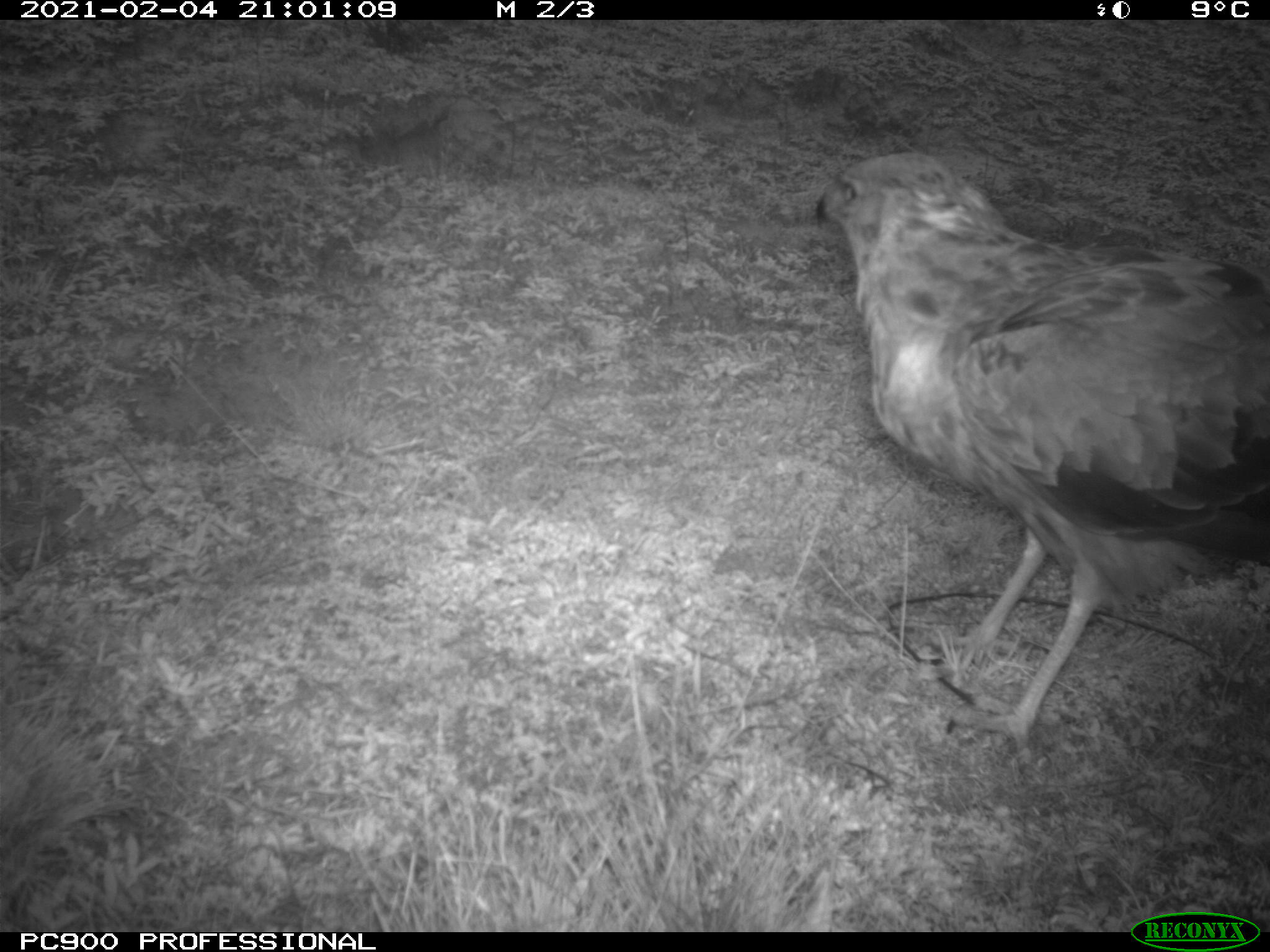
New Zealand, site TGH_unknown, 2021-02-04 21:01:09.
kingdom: Animalia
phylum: Chordata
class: Aves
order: Accipitriformes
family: Accipitridae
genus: Circus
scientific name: Circus approximans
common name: swamp harrier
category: harrier